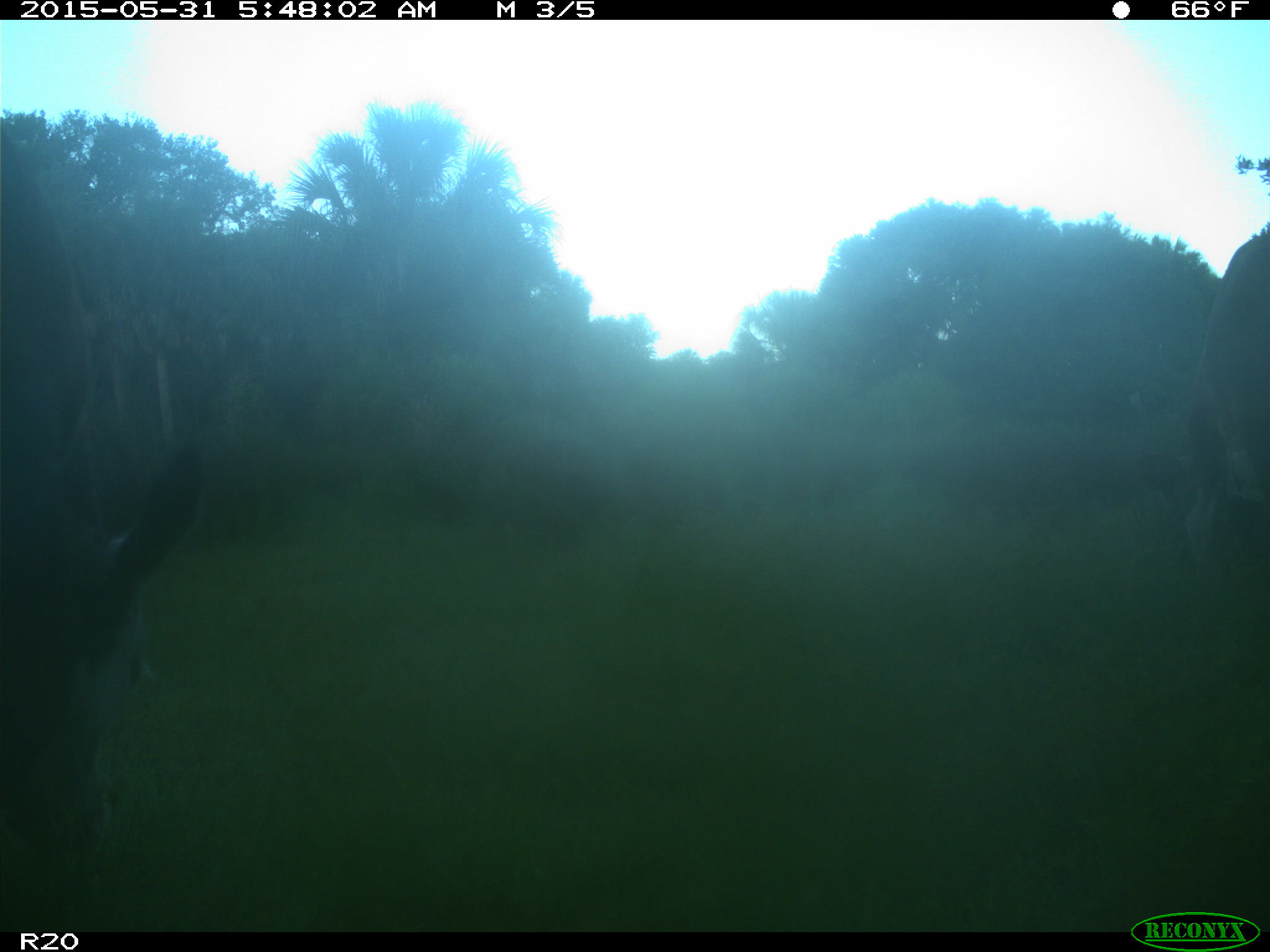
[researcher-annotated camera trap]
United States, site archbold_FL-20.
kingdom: Animalia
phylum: Chordata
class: Mammalia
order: Artiodactyla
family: Bovidae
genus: Bos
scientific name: Bos taurus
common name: domestic cow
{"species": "Bos taurus (domestic cow)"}